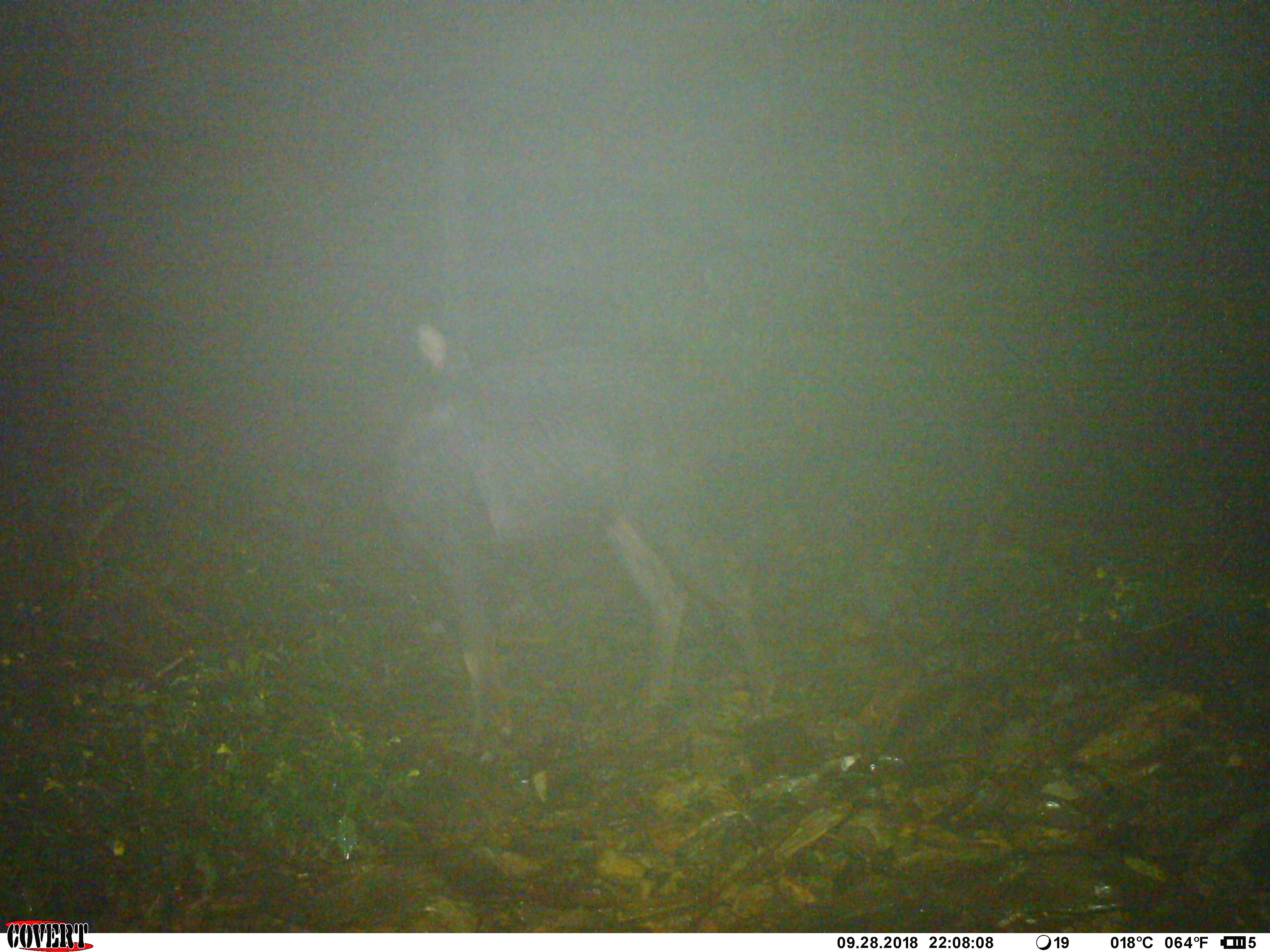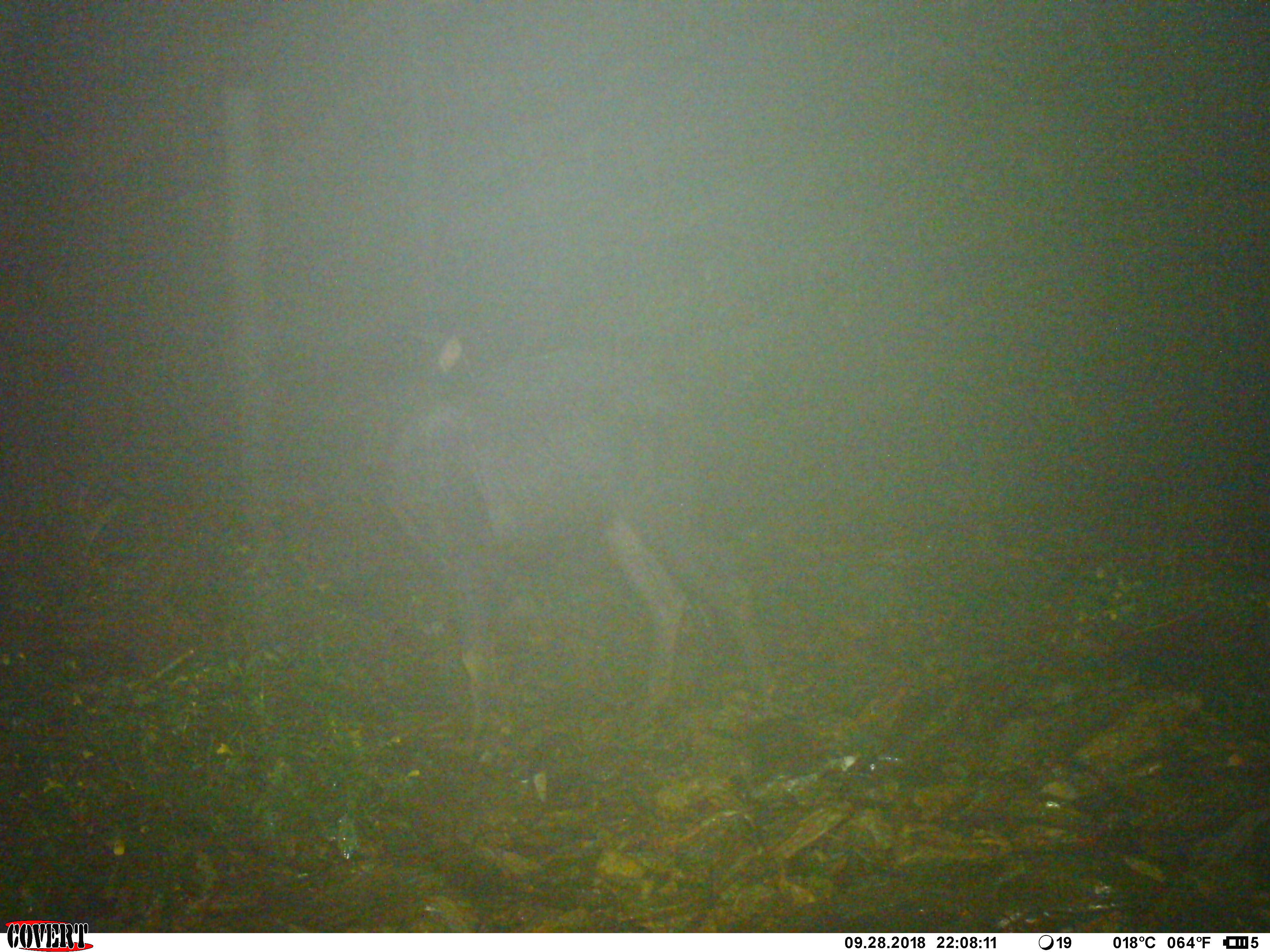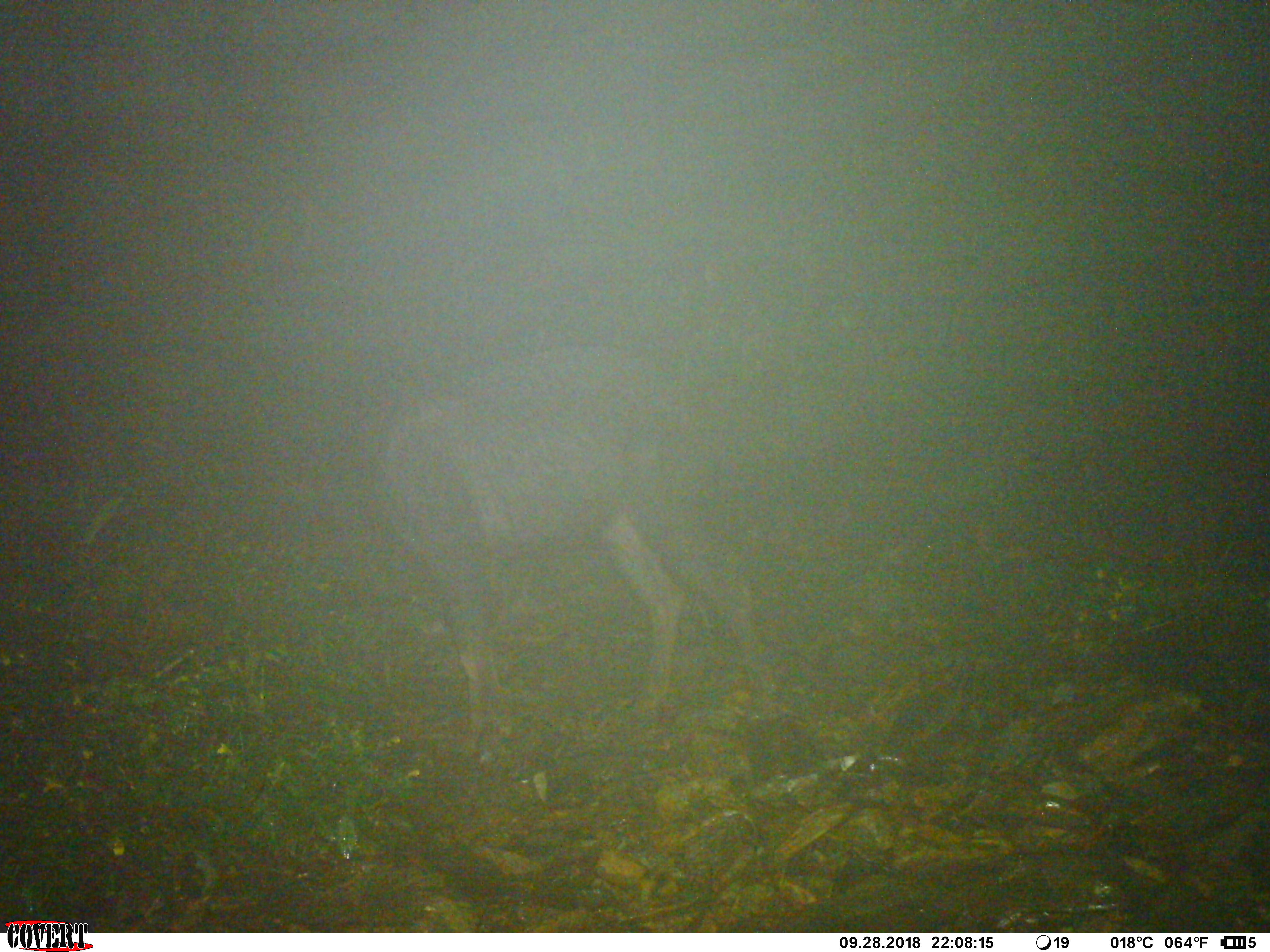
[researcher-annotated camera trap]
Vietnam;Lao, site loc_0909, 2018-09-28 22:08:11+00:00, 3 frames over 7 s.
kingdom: Animalia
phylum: Chordata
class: Mammalia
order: Artiodactyla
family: Bovidae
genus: Capricornis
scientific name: Capricornis sumatraensis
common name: chinese serow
Chinese serow (Capricornis sumatraensis). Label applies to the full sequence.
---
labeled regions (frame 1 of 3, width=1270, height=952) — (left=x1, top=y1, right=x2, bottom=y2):
chinese serow: (left=379, top=322, right=785, bottom=761)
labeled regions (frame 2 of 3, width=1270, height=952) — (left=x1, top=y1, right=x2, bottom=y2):
chinese serow: (left=376, top=331, right=783, bottom=746)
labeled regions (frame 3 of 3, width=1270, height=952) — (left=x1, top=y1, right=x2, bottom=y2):
chinese serow: (left=363, top=339, right=784, bottom=765)